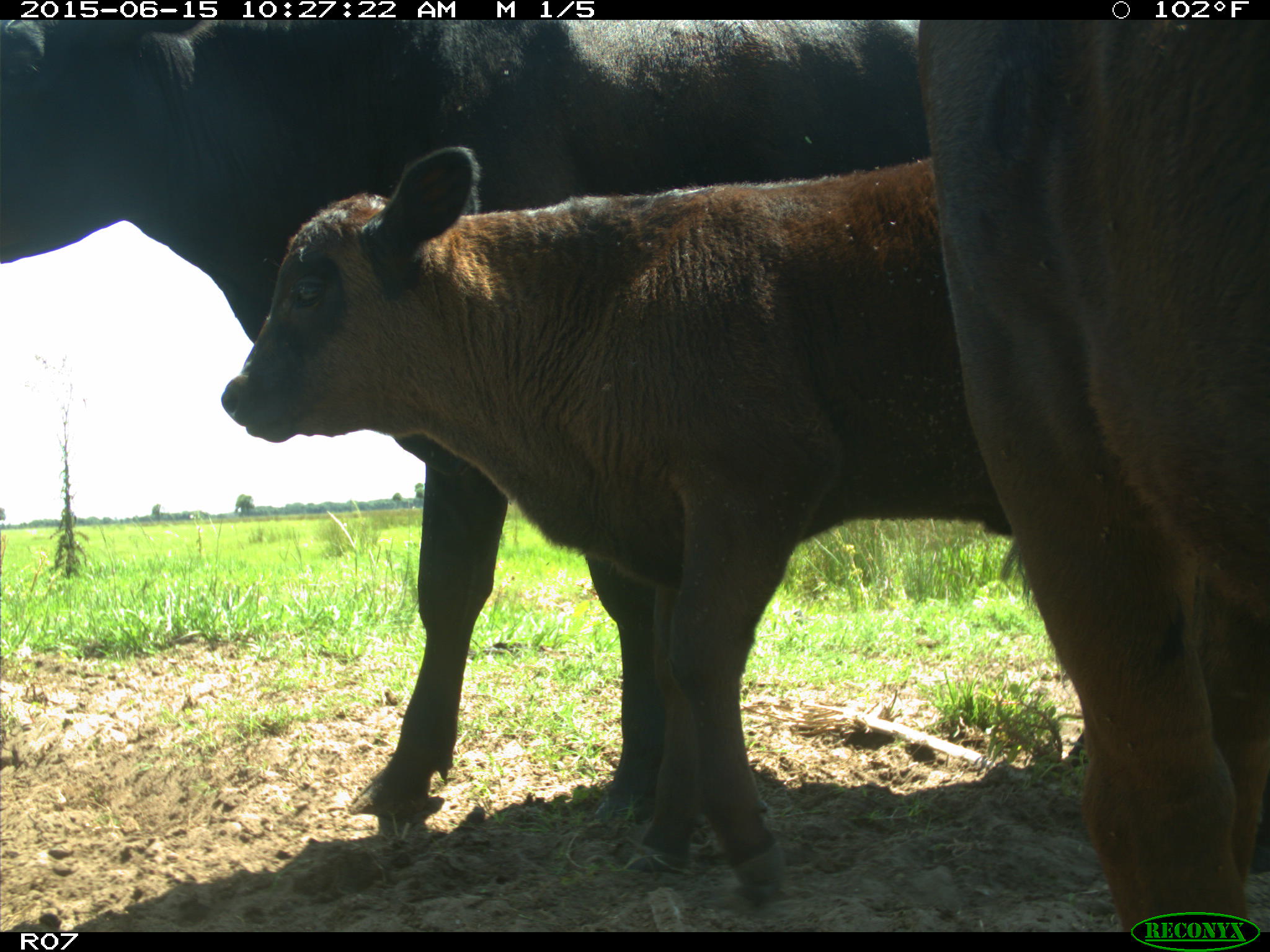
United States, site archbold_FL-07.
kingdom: Animalia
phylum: Chordata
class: Mammalia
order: Artiodactyla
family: Bovidae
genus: Bos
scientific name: Bos taurus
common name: domestic cow